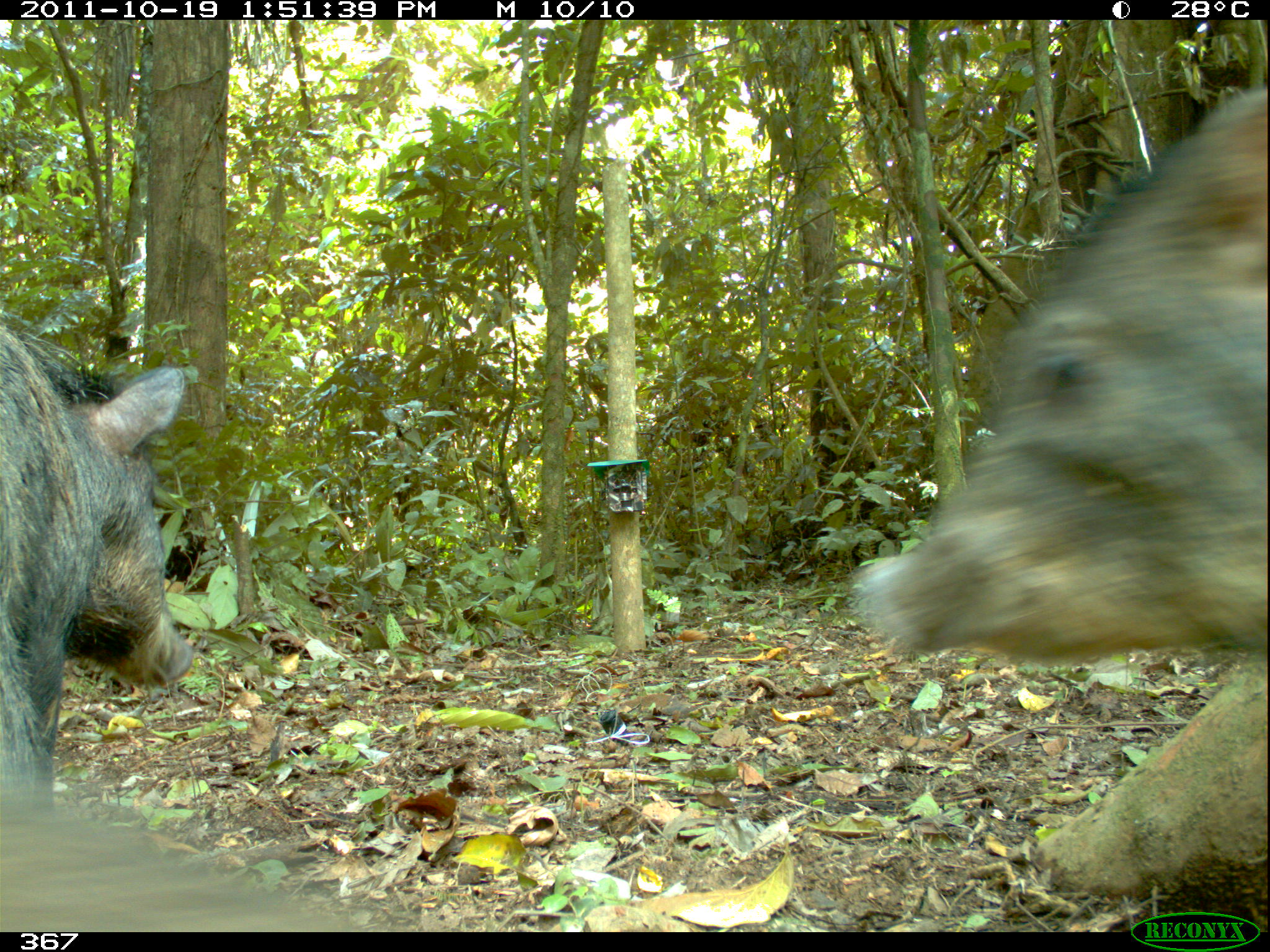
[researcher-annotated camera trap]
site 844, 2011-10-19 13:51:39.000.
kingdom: Animalia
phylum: Chordata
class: Mammalia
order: Artiodactyla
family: Tayassuidae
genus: Tayassu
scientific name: Tayassu pecari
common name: white-lipped peccary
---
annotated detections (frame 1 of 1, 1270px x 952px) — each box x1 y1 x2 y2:
tayassu pecari: 848 89 1270 670; 0 321 198 813